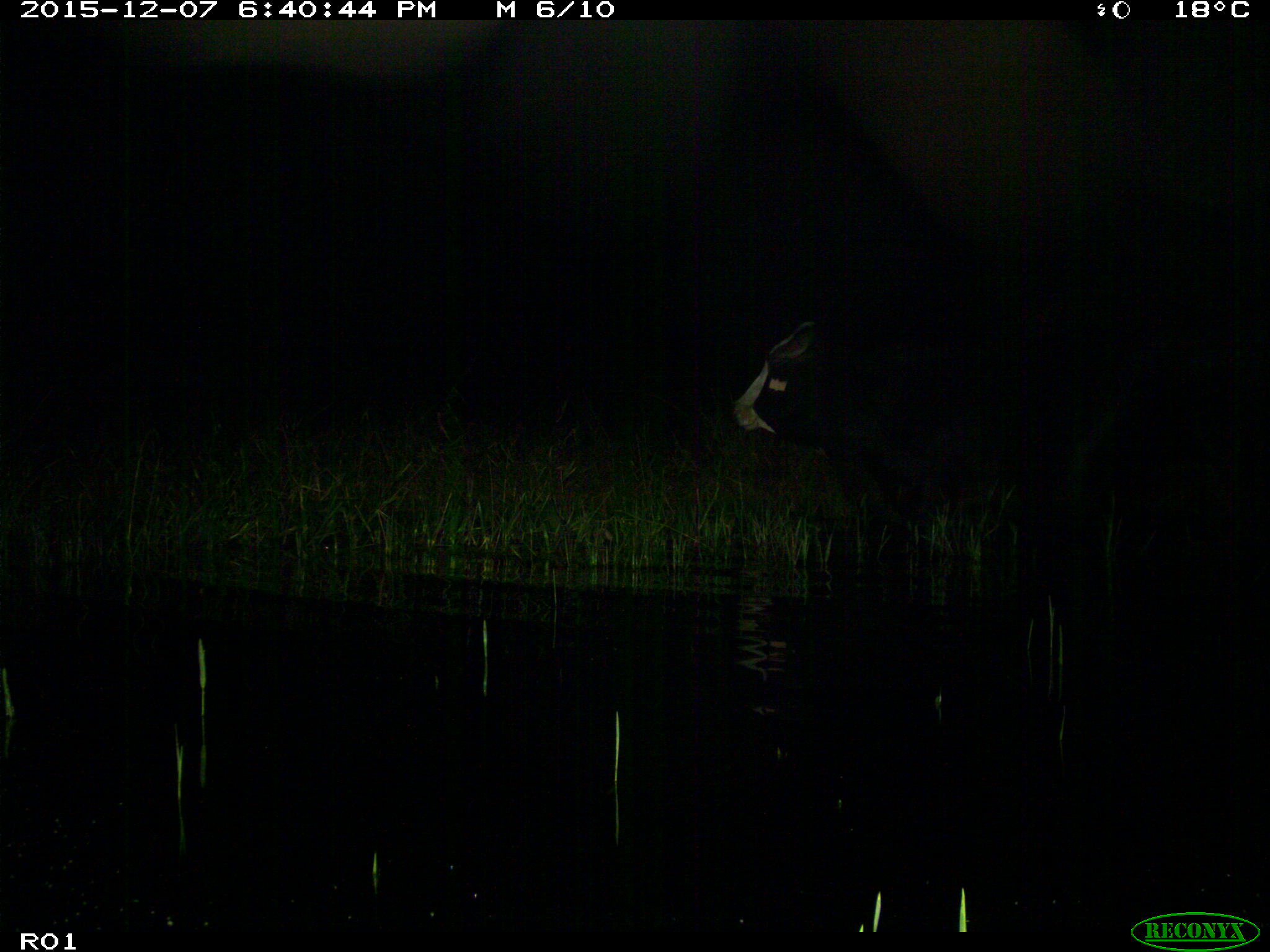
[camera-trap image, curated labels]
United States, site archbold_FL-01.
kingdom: Animalia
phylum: Chordata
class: Mammalia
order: Artiodactyla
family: Bovidae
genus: Bos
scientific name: Bos taurus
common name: domestic cow